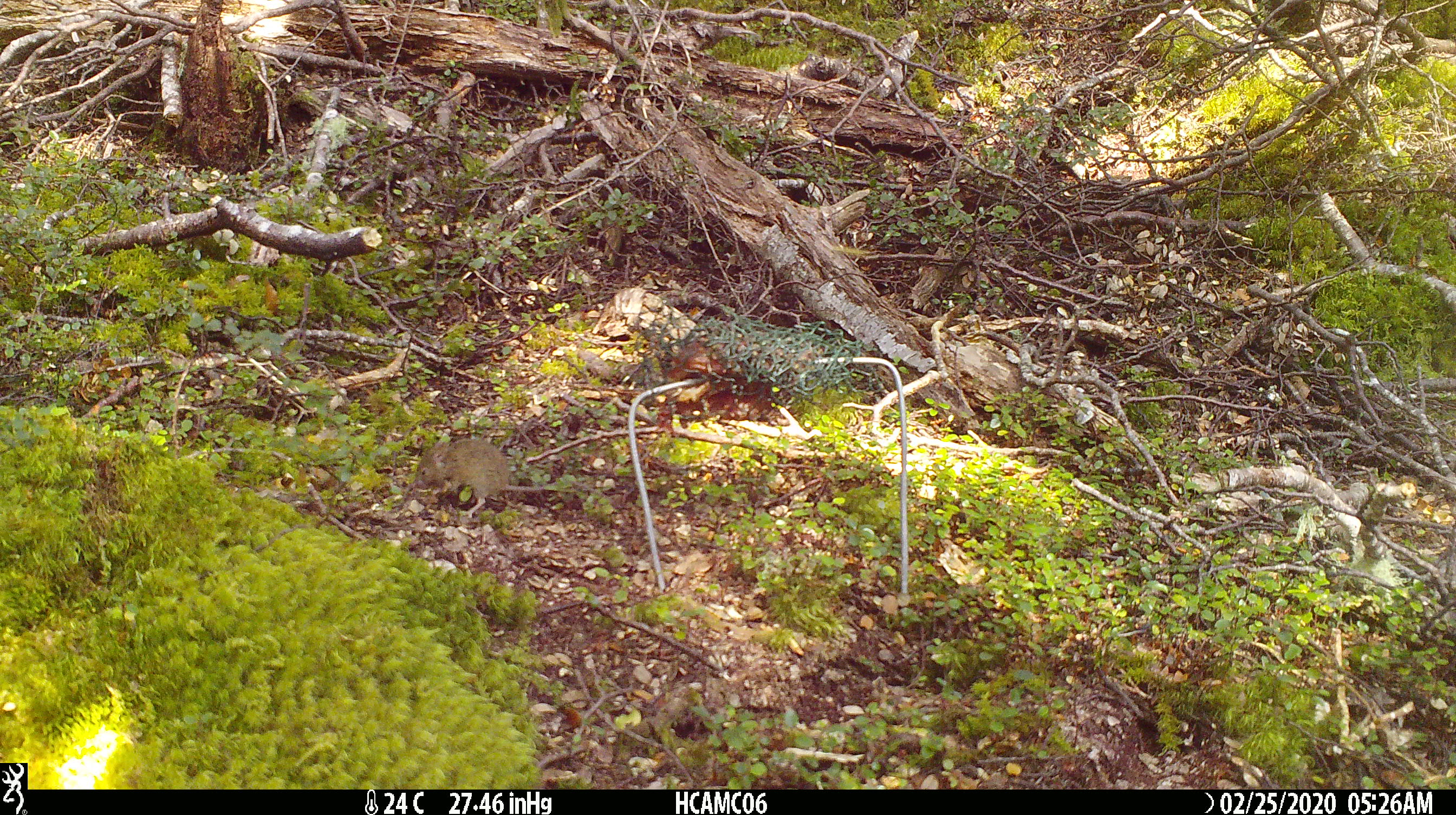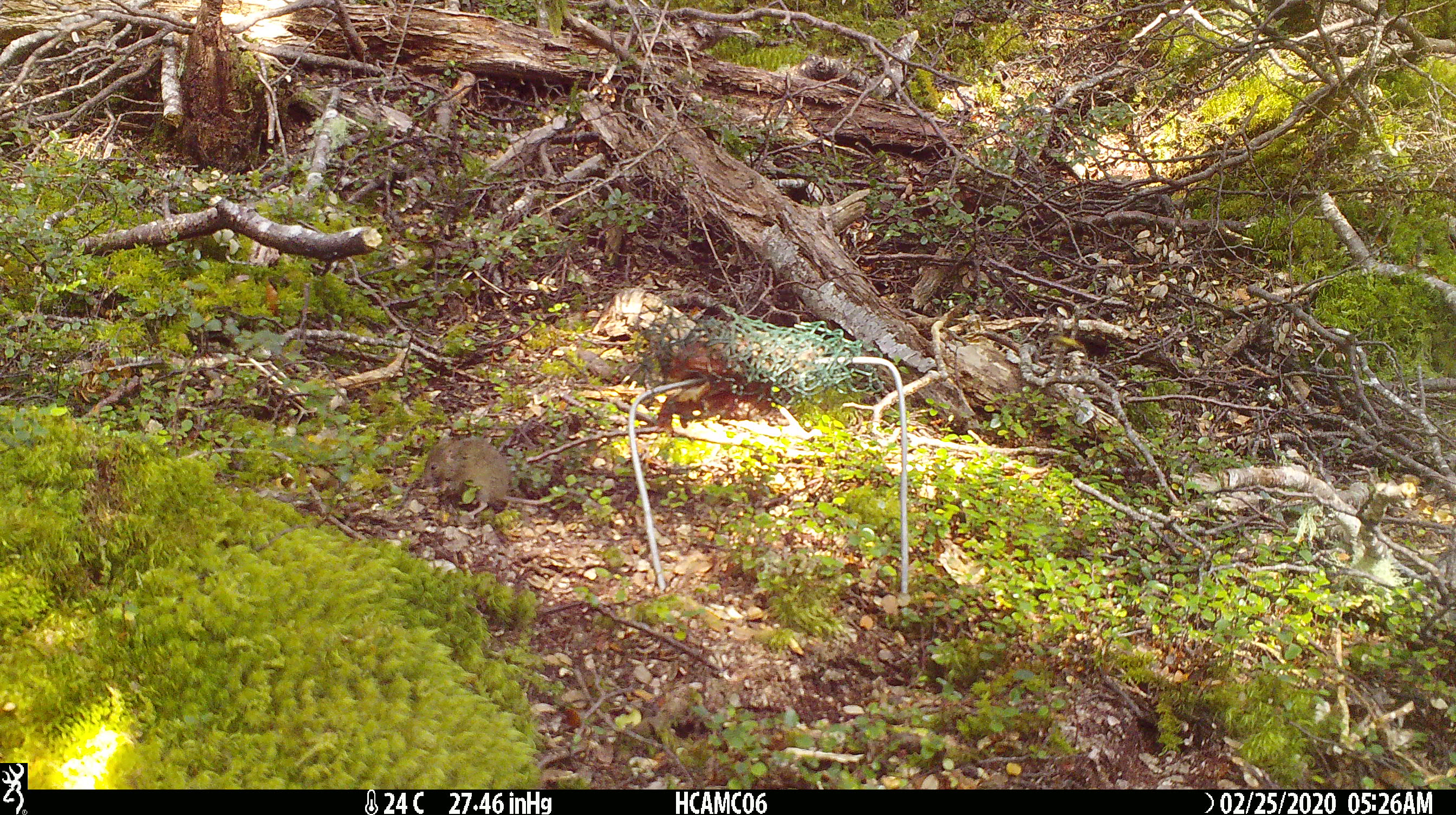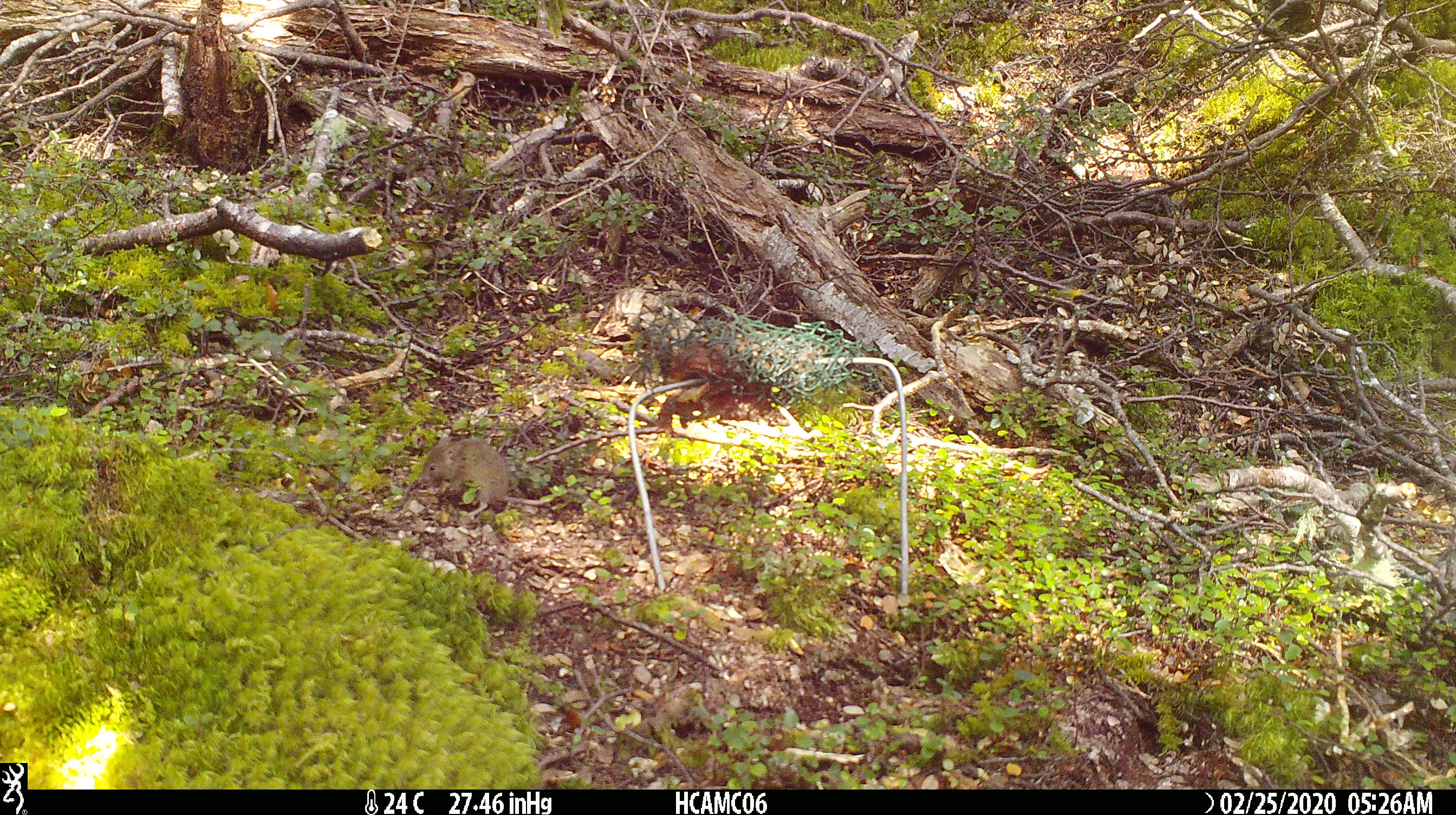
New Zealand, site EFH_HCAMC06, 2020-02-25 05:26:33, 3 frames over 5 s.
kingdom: Animalia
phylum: Chordata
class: Mammalia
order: Rodentia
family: Muridae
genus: Mus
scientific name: Mus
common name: mouse